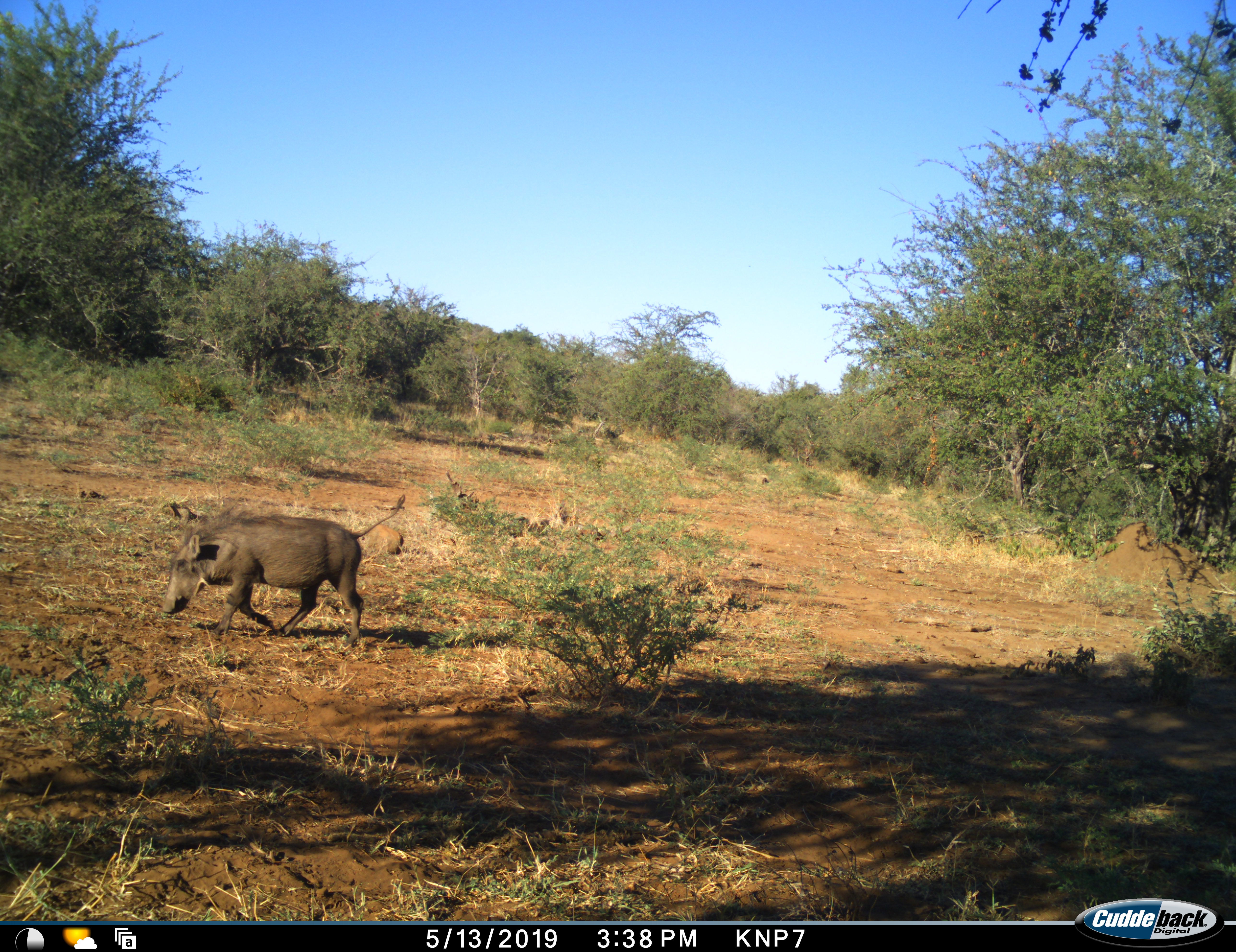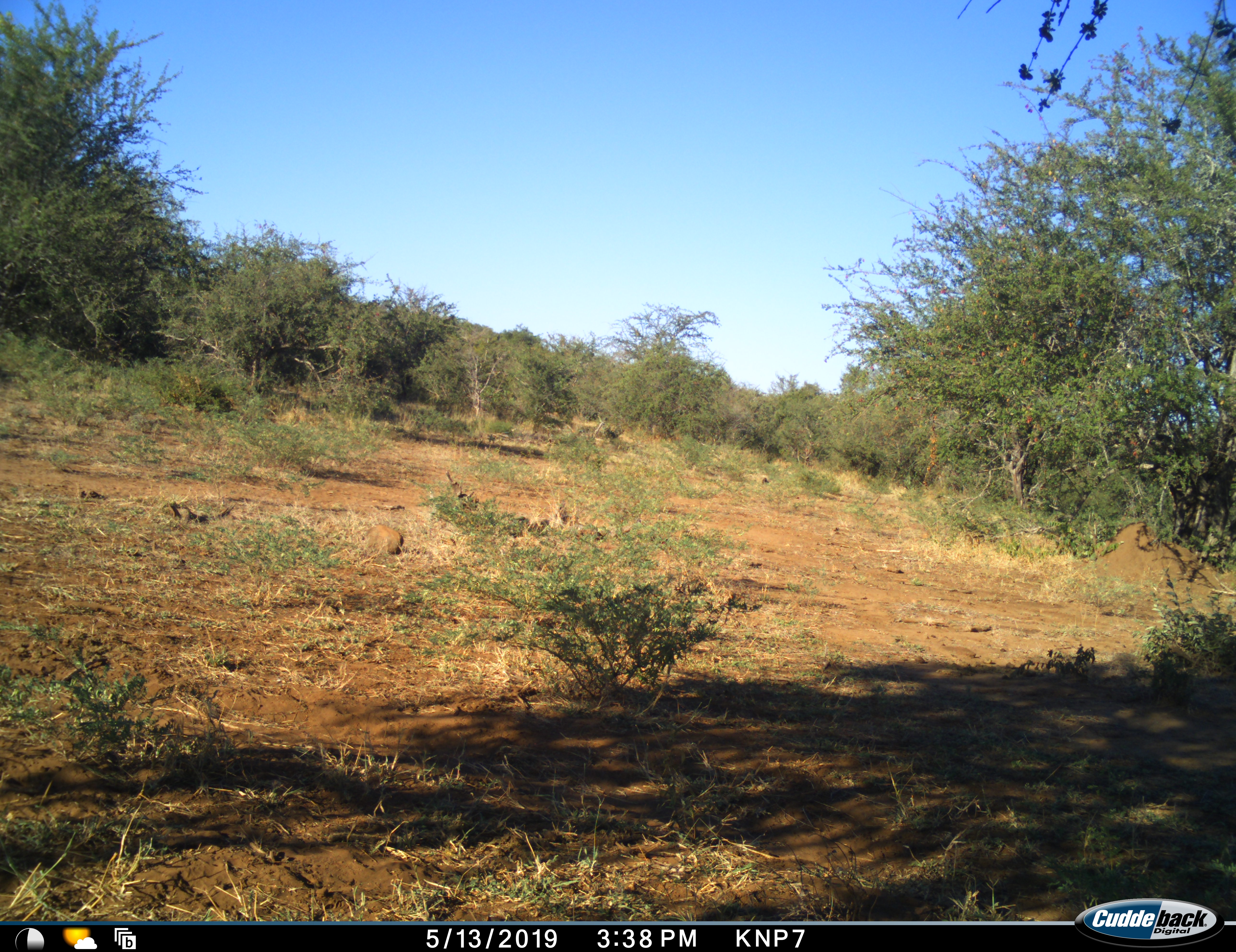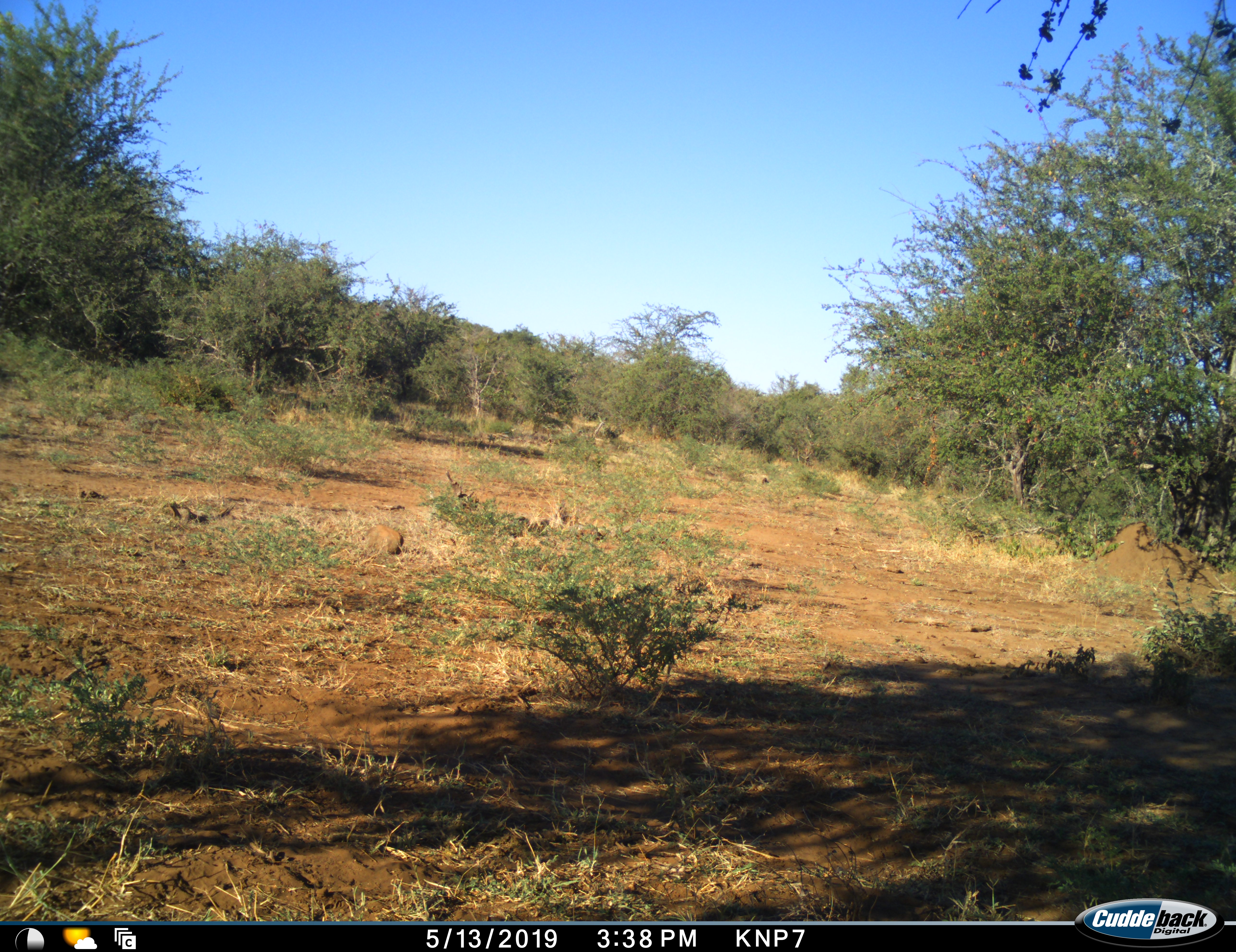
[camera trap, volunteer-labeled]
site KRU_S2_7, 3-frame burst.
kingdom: Animalia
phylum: Chordata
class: Mammalia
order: Artiodactyla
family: Suidae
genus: Phacochoerus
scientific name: Phacochoerus africanus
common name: warthog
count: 1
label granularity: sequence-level